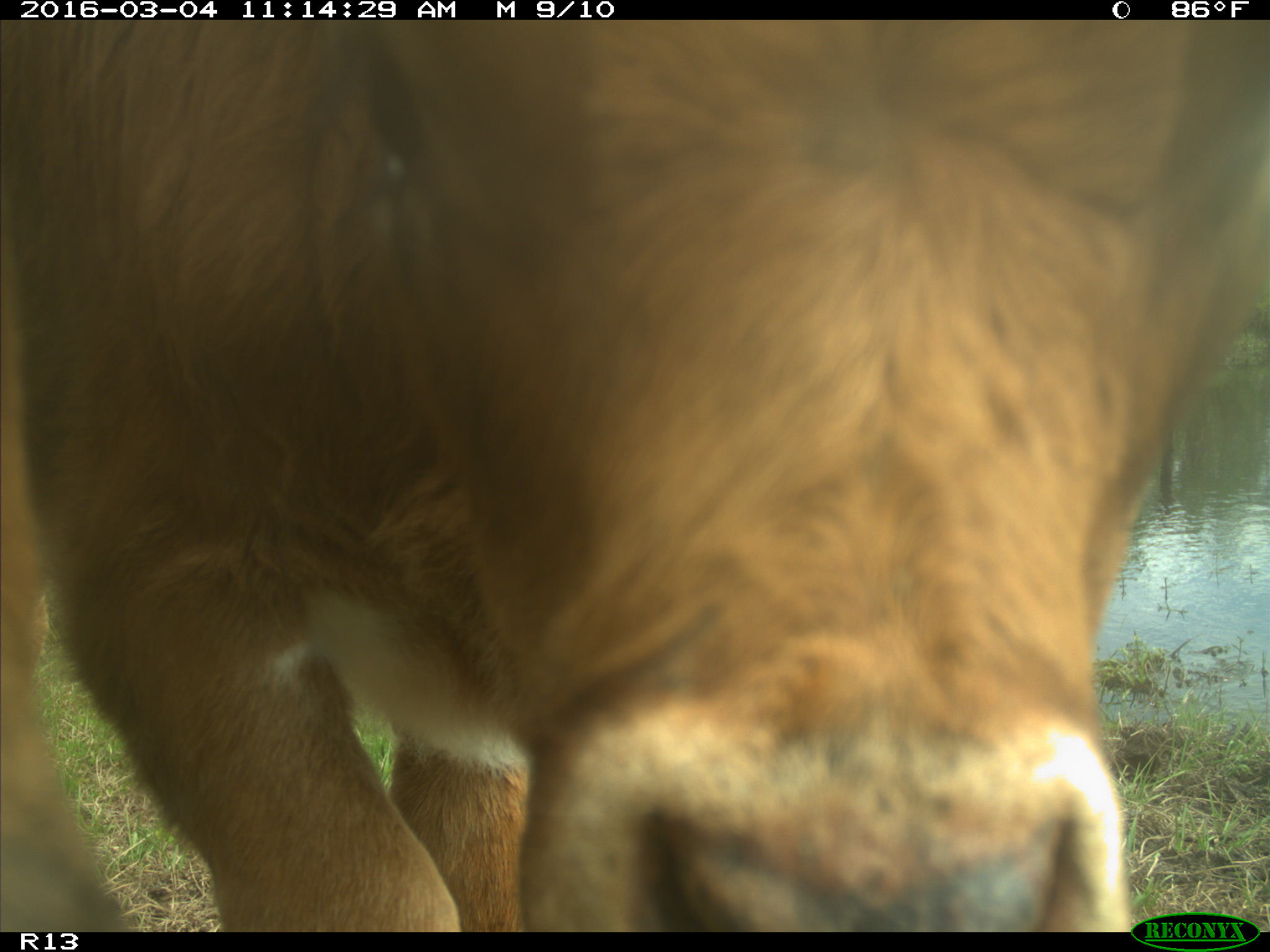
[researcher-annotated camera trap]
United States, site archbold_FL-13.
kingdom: Animalia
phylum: Chordata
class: Mammalia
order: Artiodactyla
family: Bovidae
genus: Bos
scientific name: Bos taurus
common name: domestic cow